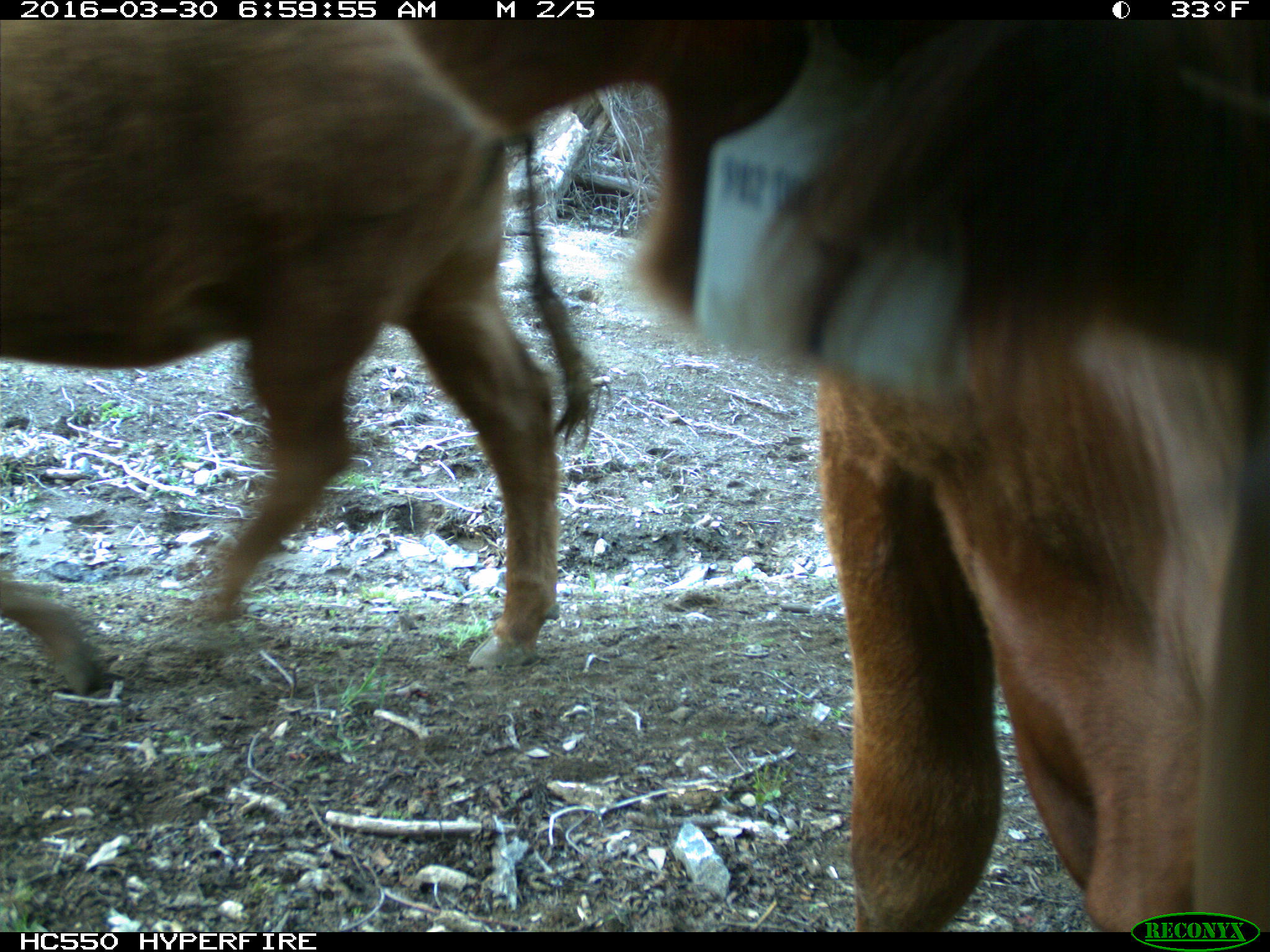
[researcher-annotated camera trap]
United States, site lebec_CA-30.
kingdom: Animalia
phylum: Chordata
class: Mammalia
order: Artiodactyla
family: Bovidae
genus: Bos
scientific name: Bos taurus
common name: domestic cow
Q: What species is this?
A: Bos taurus (domestic cow).